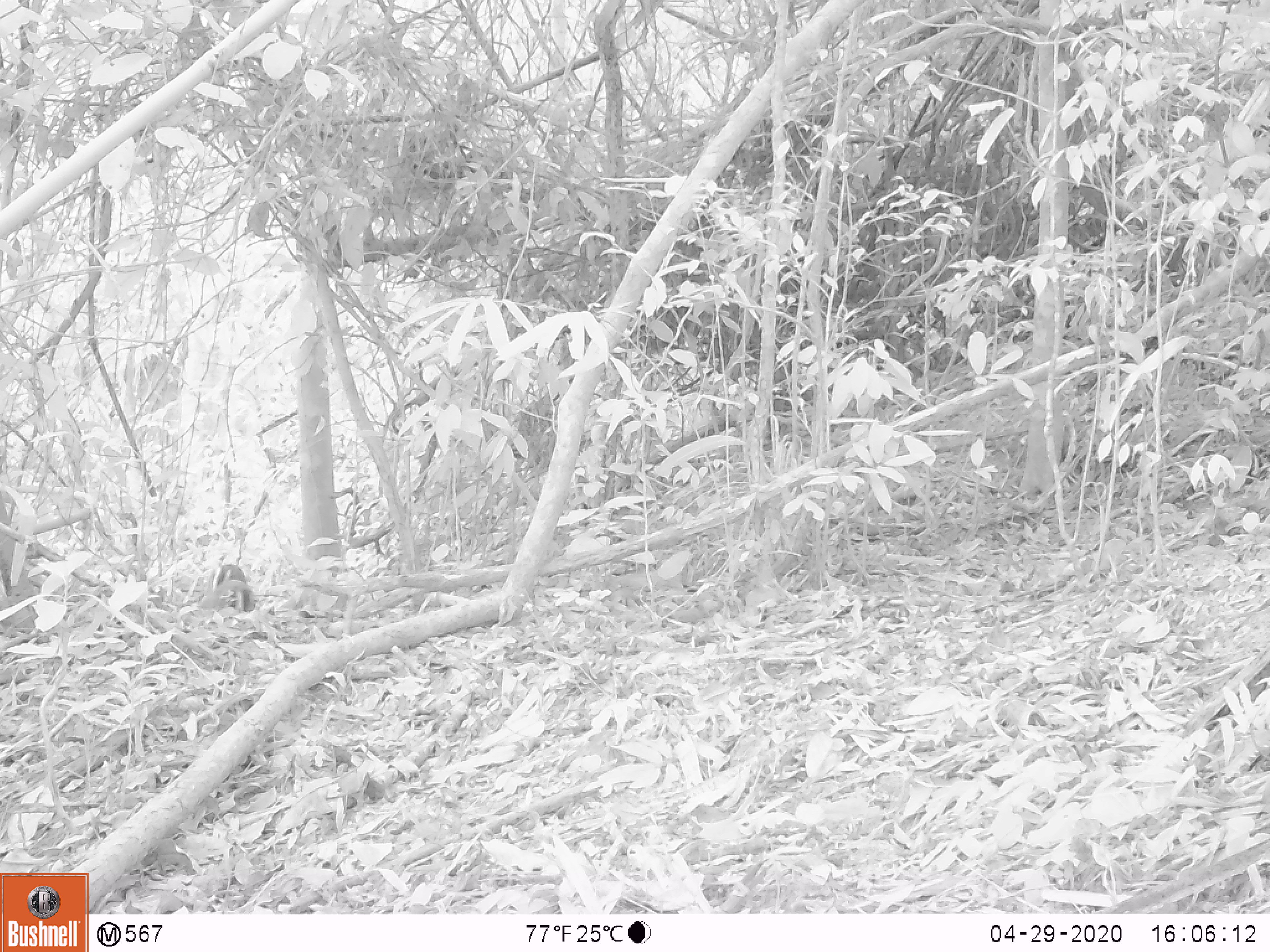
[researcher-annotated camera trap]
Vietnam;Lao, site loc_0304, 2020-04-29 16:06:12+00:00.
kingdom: Animalia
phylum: Chordata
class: Mammalia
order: Artiodactyla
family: Cervidae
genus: Muntiacus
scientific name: Muntiacus rooseveltorum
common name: roosevelt's muntjac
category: roosevelts muntjac group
Roosevelts muntjac group (roosevelt's muntjac) (Muntiacus rooseveltorum). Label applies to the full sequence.